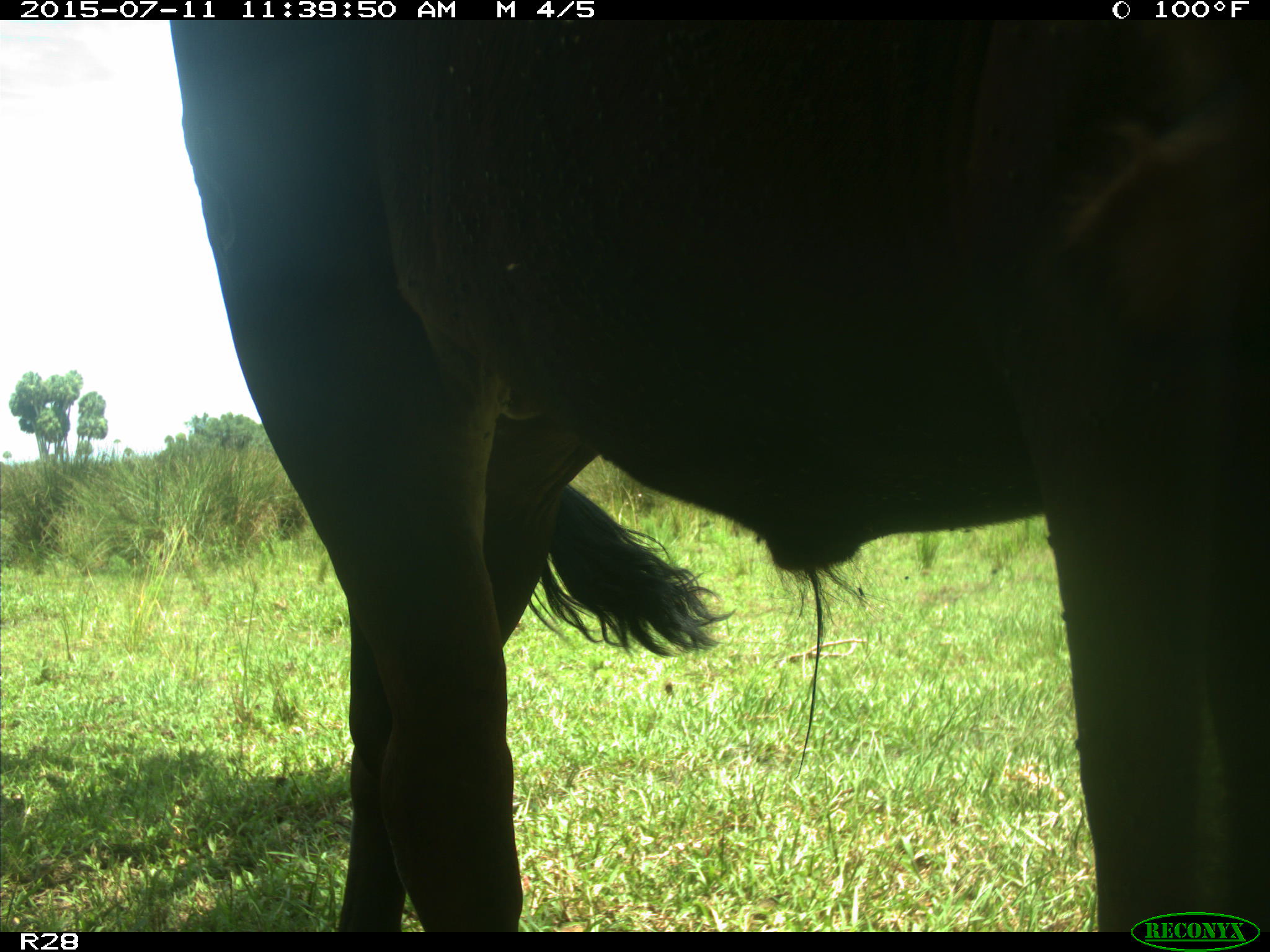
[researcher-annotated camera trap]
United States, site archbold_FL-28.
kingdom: Animalia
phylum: Chordata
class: Mammalia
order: Artiodactyla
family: Bovidae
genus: Bos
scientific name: Bos taurus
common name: domestic cow